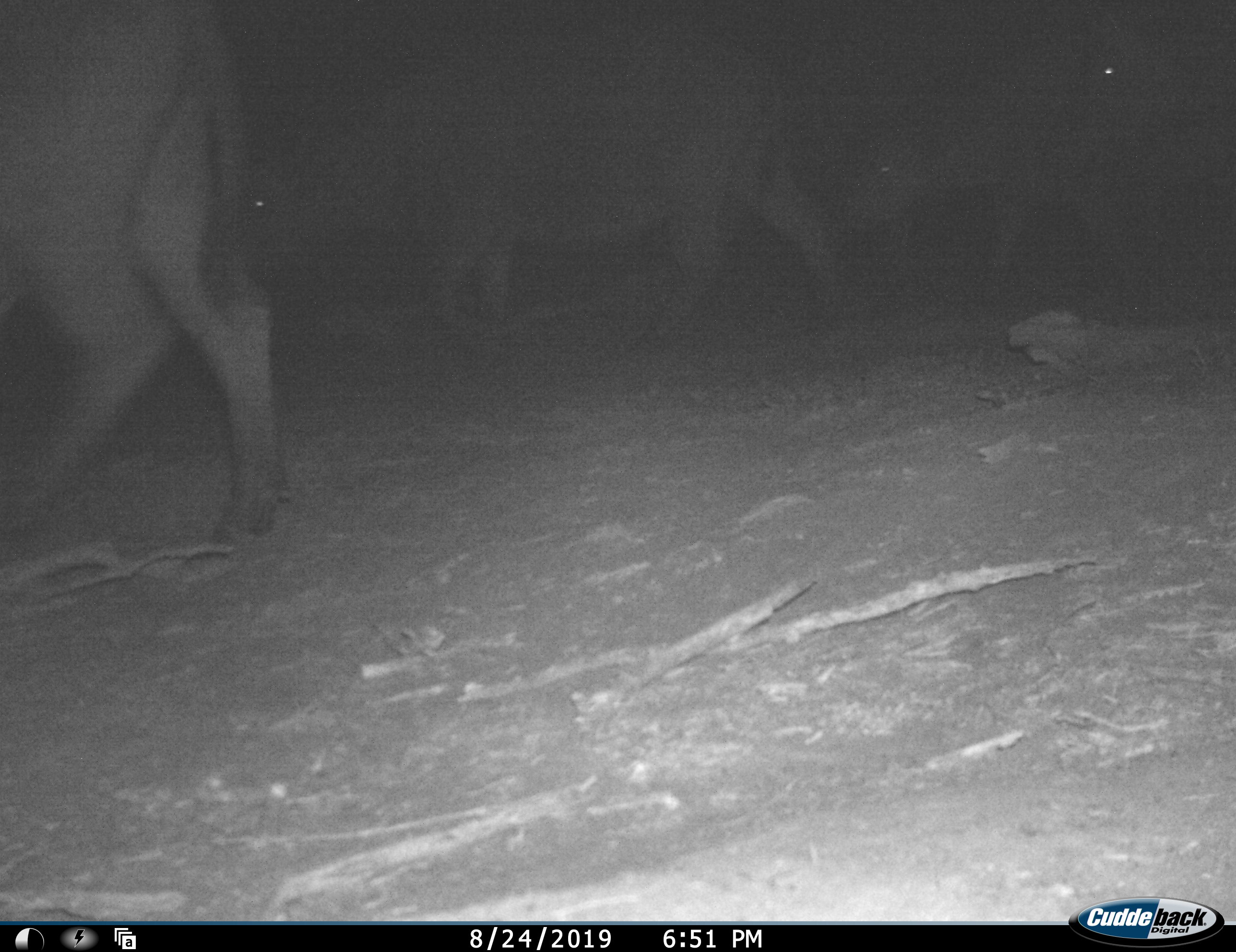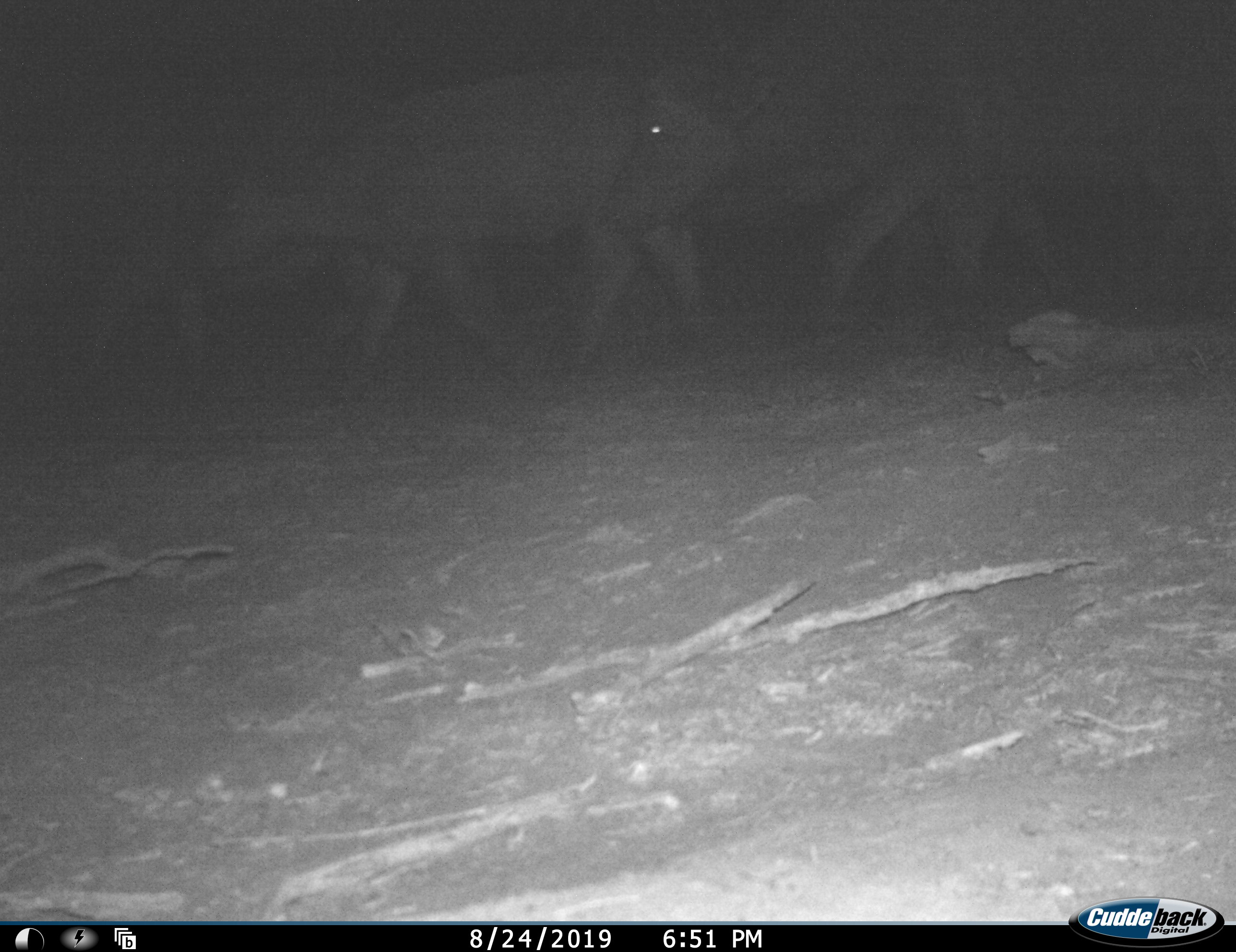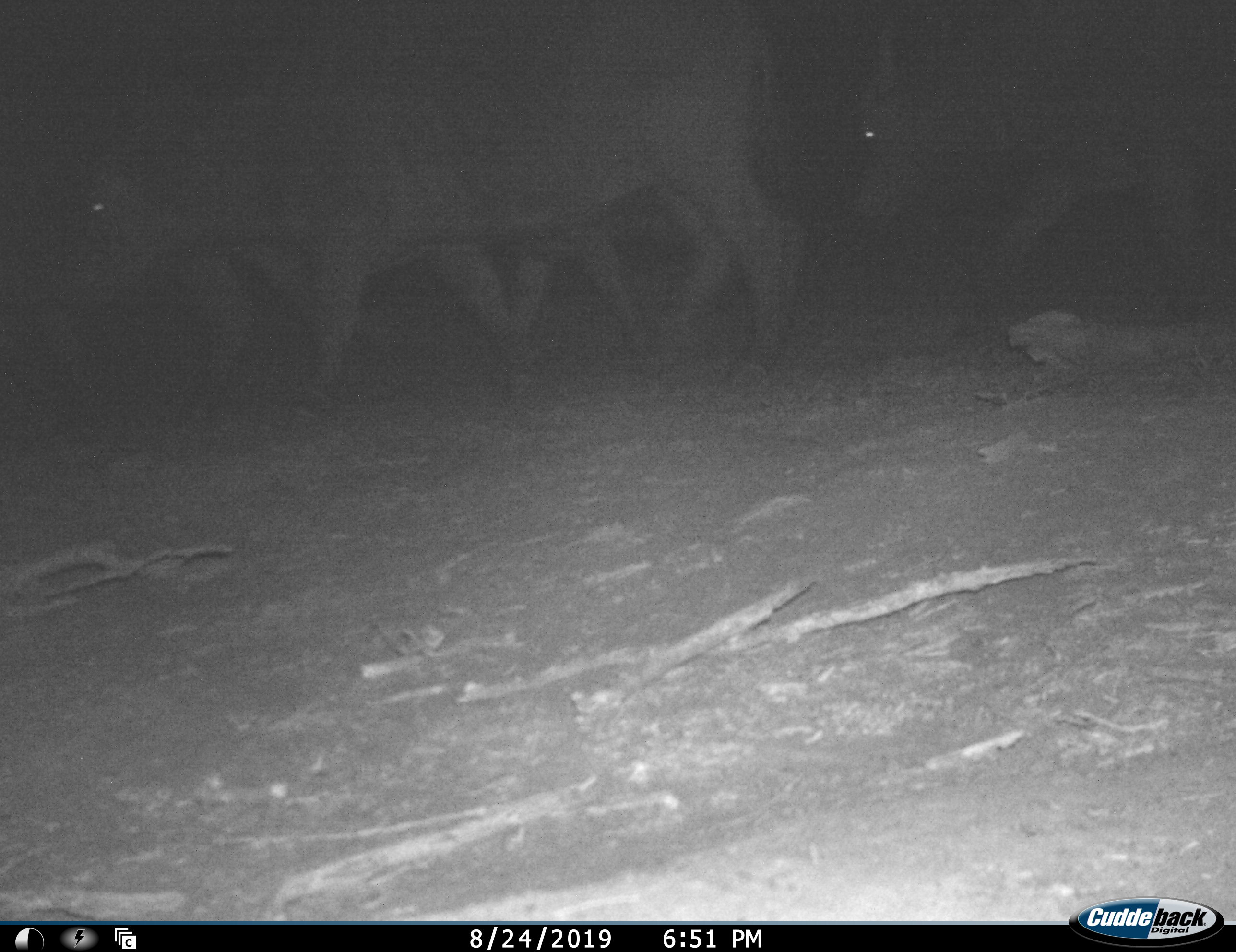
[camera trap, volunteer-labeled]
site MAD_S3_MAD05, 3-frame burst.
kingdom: Animalia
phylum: Chordata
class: Mammalia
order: Artiodactyla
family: Bovidae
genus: Syncerus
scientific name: Syncerus caffer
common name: african buffalo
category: buffalo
Buffalo (african buffalo) (Syncerus caffer), count 4. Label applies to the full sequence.